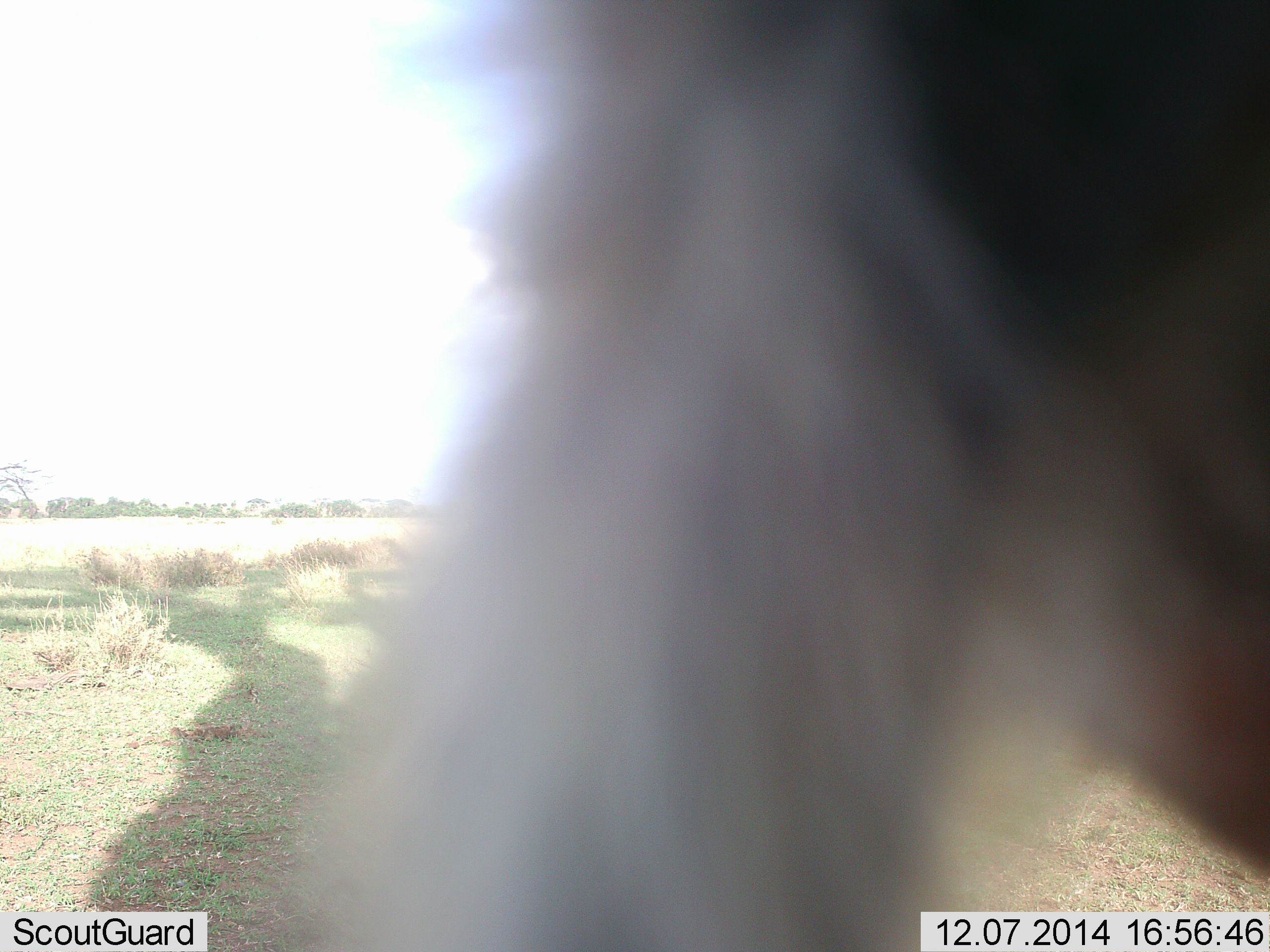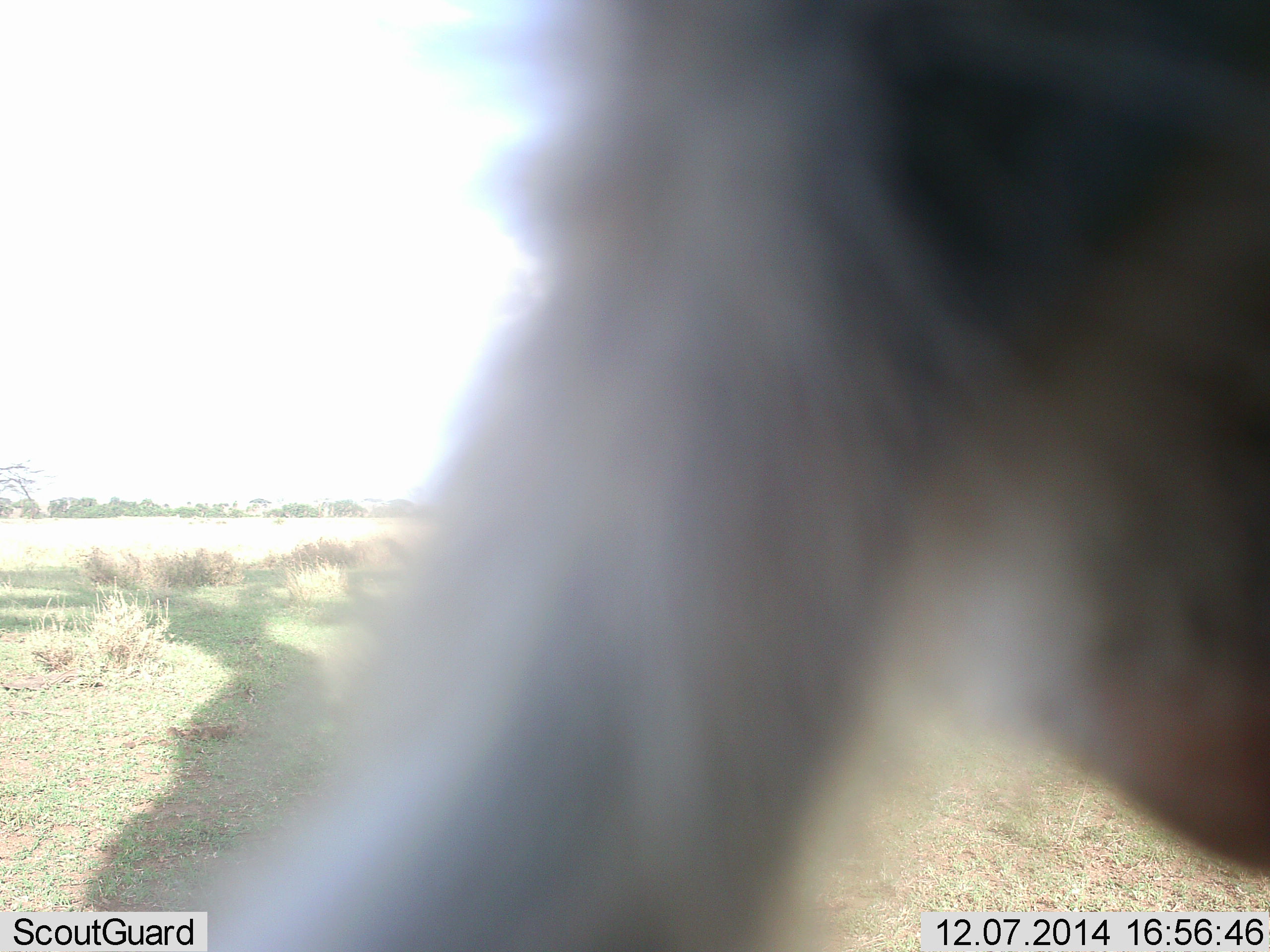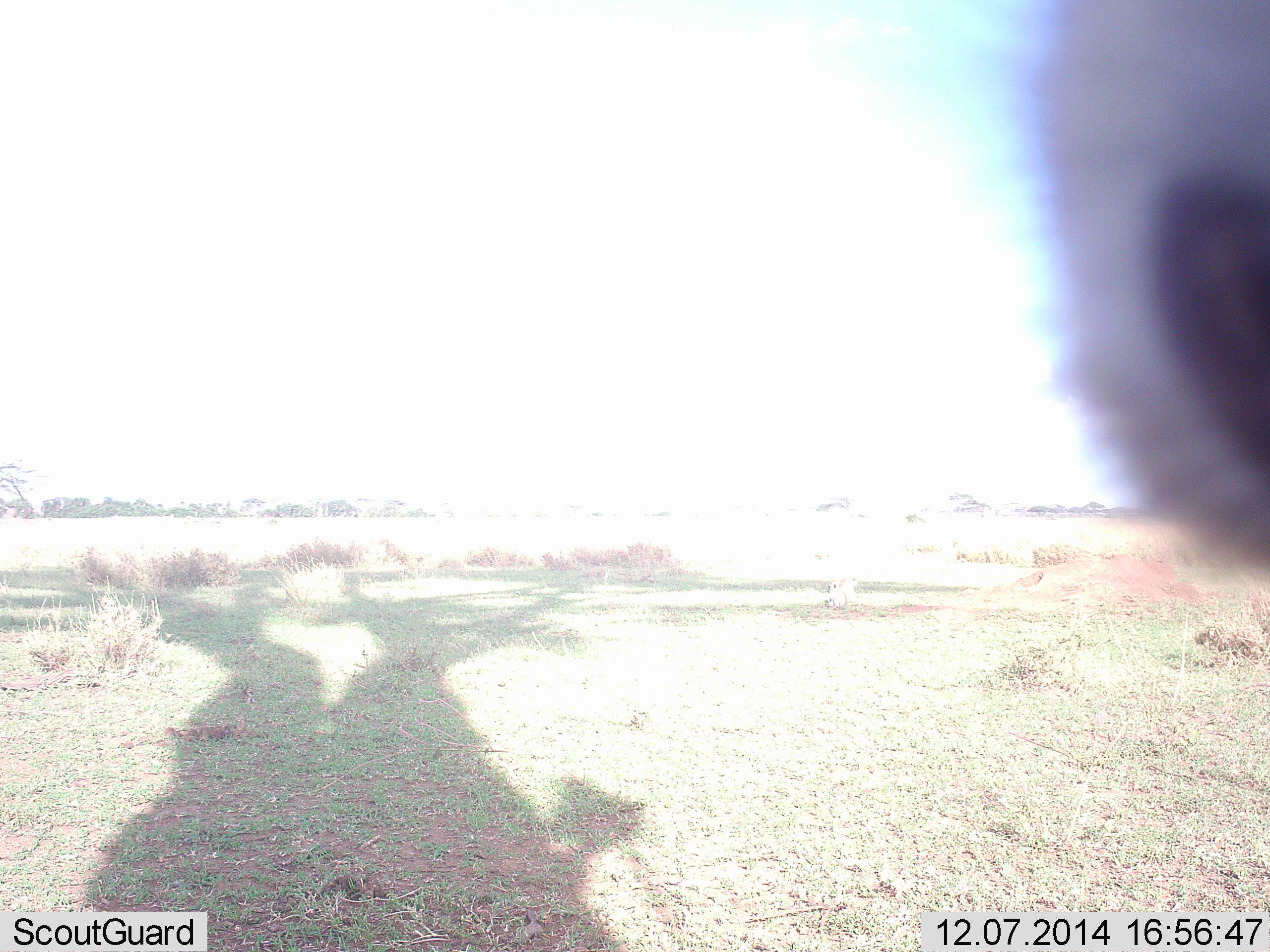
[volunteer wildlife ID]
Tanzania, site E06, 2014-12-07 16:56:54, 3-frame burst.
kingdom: Animalia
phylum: Chordata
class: Mammalia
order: Primates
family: Cercopithecidae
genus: Chlorocebus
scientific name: Chlorocebus pygerythrus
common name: vervet monkey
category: monkeyvervet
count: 1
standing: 0%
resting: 0%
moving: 25%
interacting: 75%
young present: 0%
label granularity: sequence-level